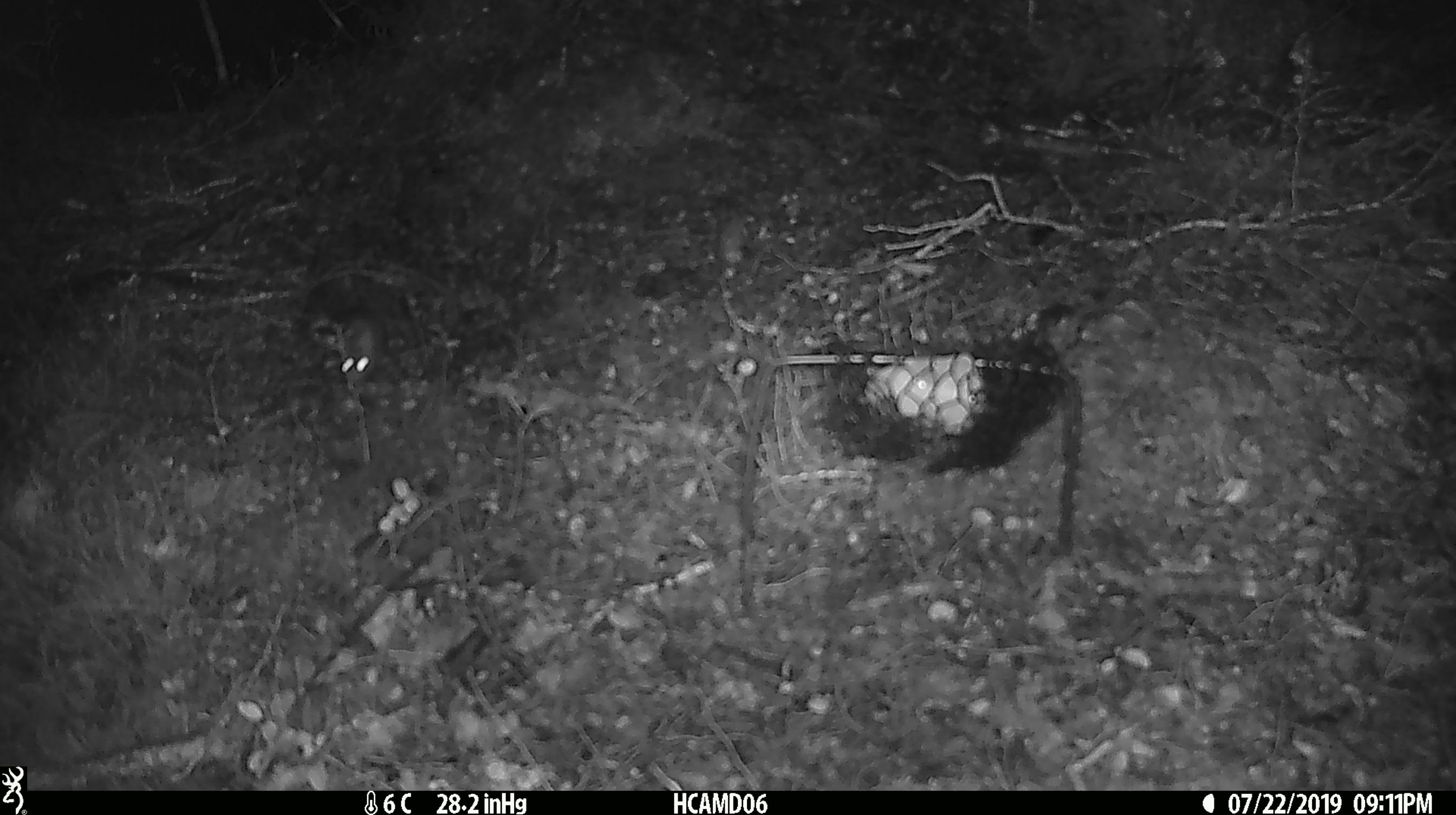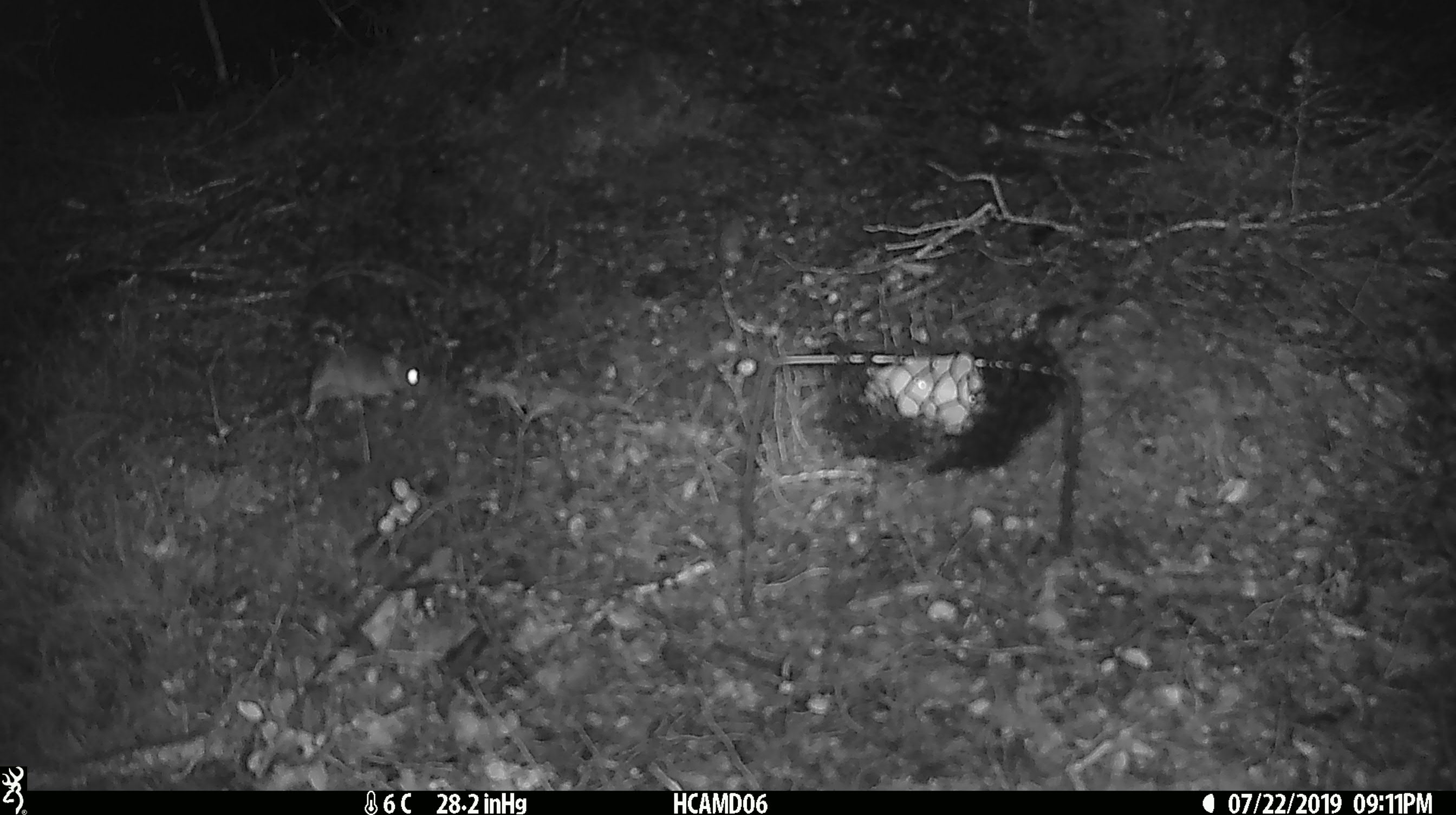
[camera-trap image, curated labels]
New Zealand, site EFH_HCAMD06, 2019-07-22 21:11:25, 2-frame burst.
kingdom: Animalia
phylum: Chordata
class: Mammalia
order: Rodentia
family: Muridae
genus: Mus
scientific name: Mus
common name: mouse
Mouse (Mus).